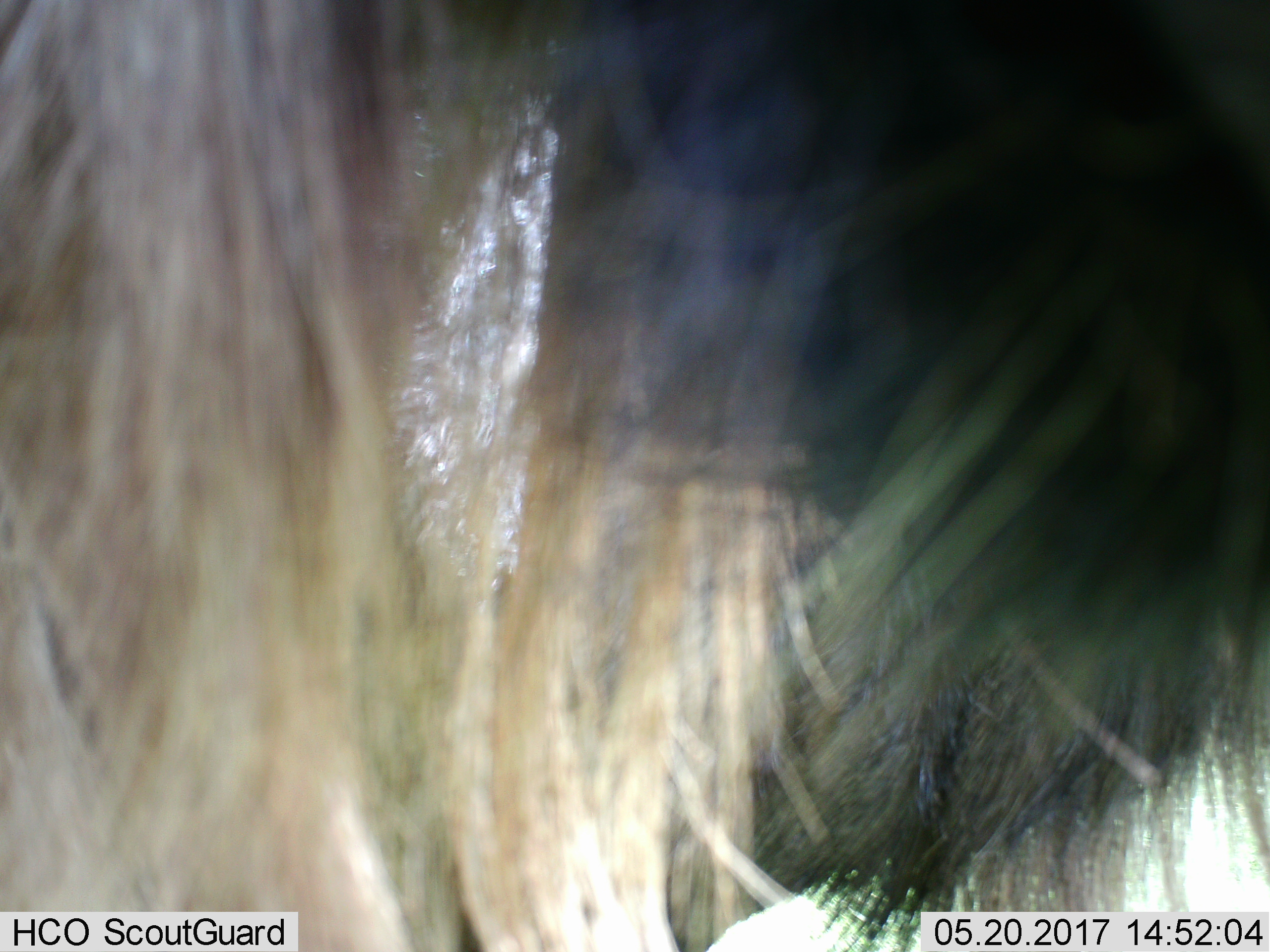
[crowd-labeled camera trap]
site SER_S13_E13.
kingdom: Animalia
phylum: Chordata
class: Mammalia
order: Artiodactyla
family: Bovidae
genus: Connochaetes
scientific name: Connochaetes taurinus taurinus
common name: blue wildebeest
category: wildebeestblue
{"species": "wildebeestblue (blue wildebeest) (Connochaetes taurinus taurinus)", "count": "1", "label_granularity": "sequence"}